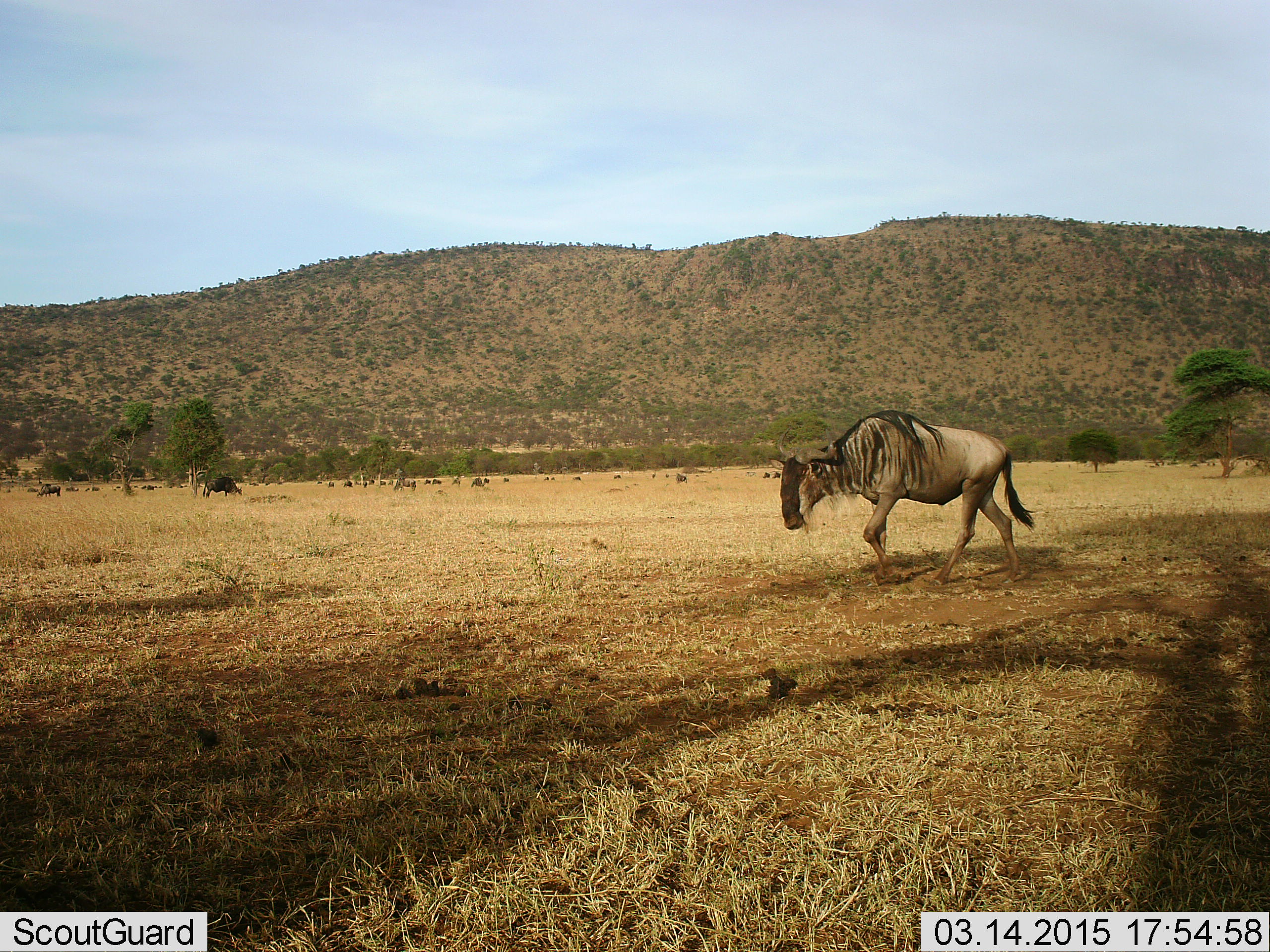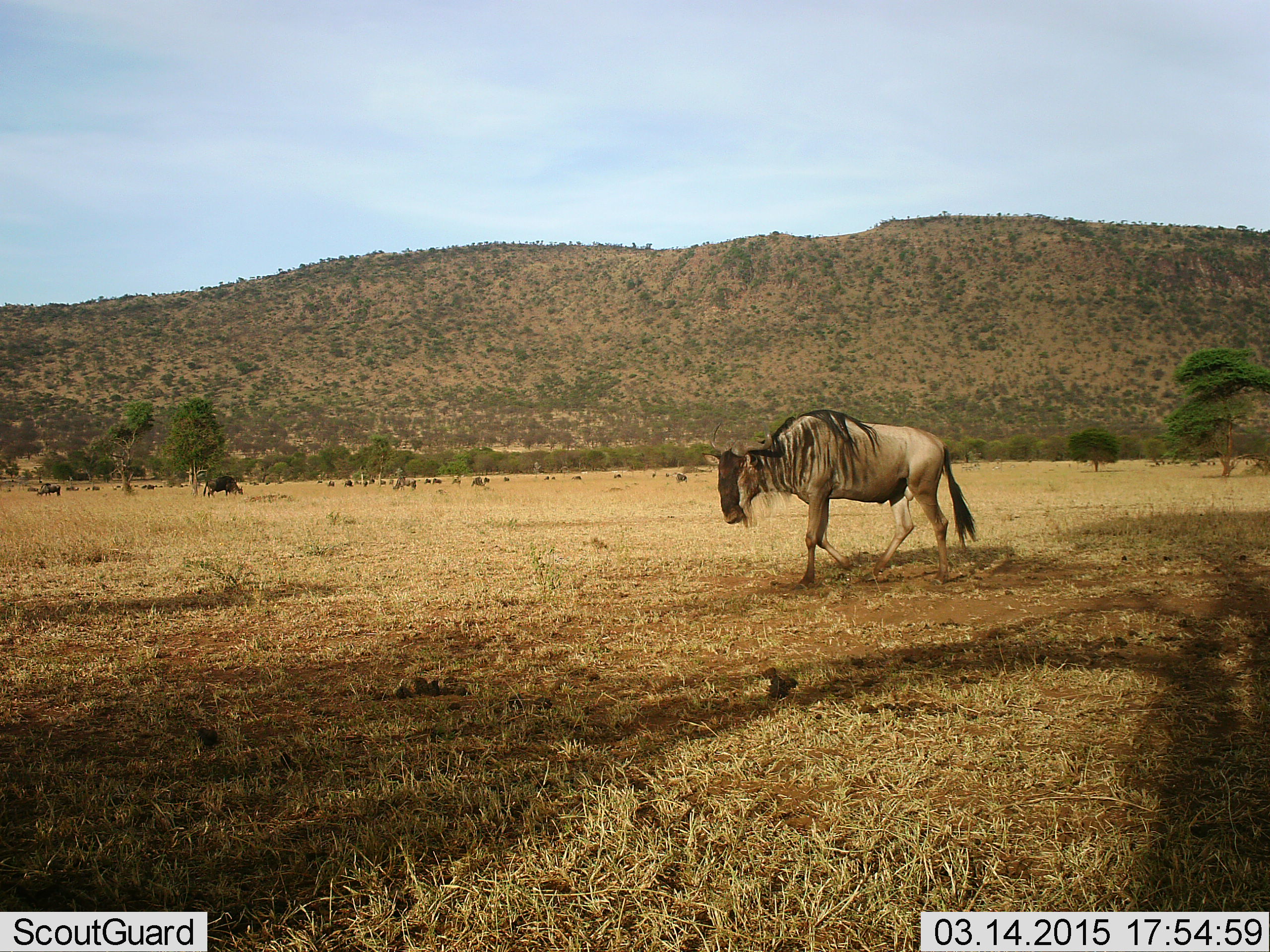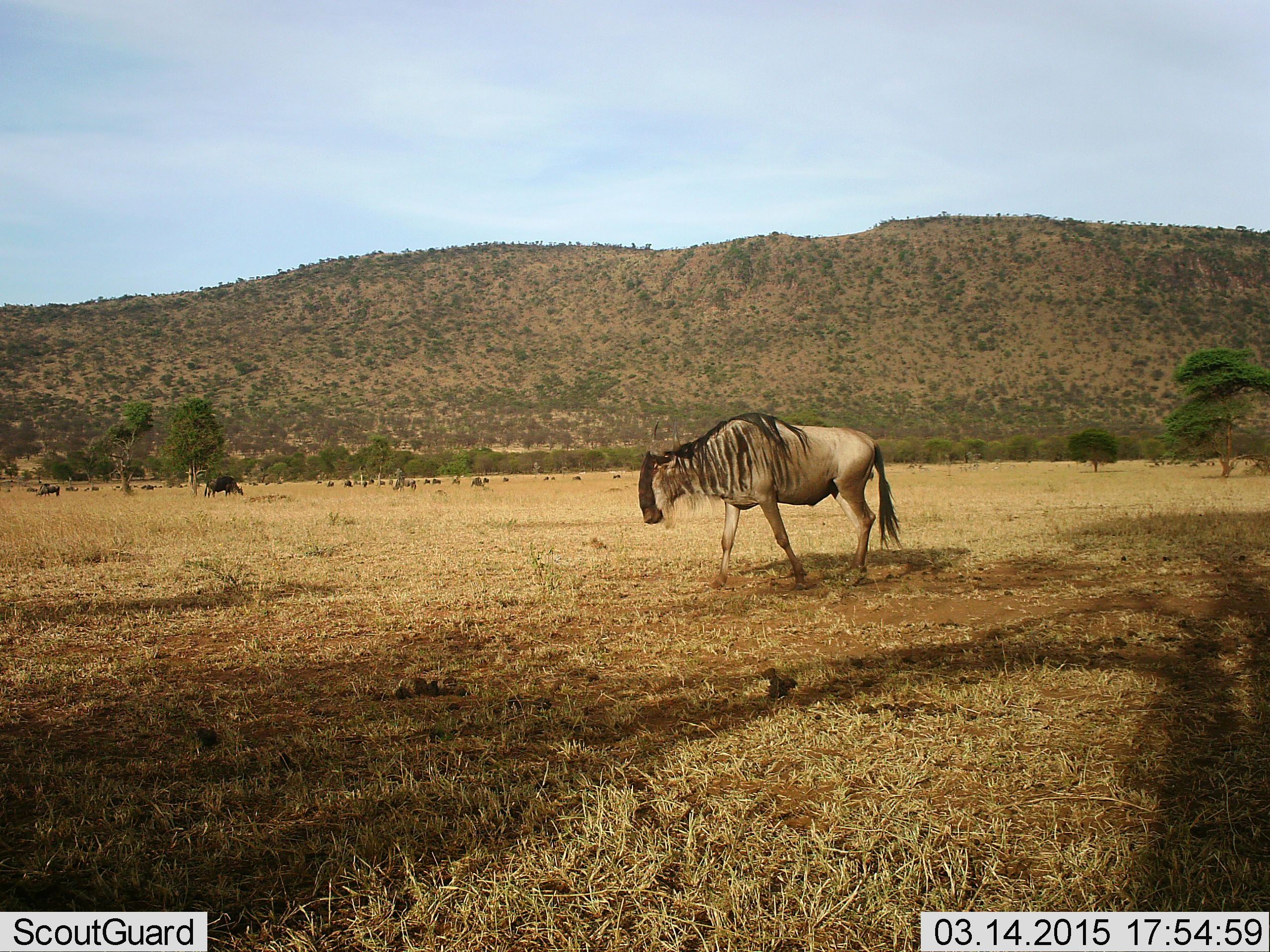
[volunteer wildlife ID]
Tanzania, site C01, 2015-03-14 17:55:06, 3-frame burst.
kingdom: Animalia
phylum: Chordata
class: Mammalia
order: Artiodactyla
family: Bovidae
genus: Connochaetes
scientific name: Connochaetes taurinus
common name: blue wildebeest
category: wildebeest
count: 2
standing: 42%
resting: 0%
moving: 100%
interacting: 0%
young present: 0%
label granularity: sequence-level